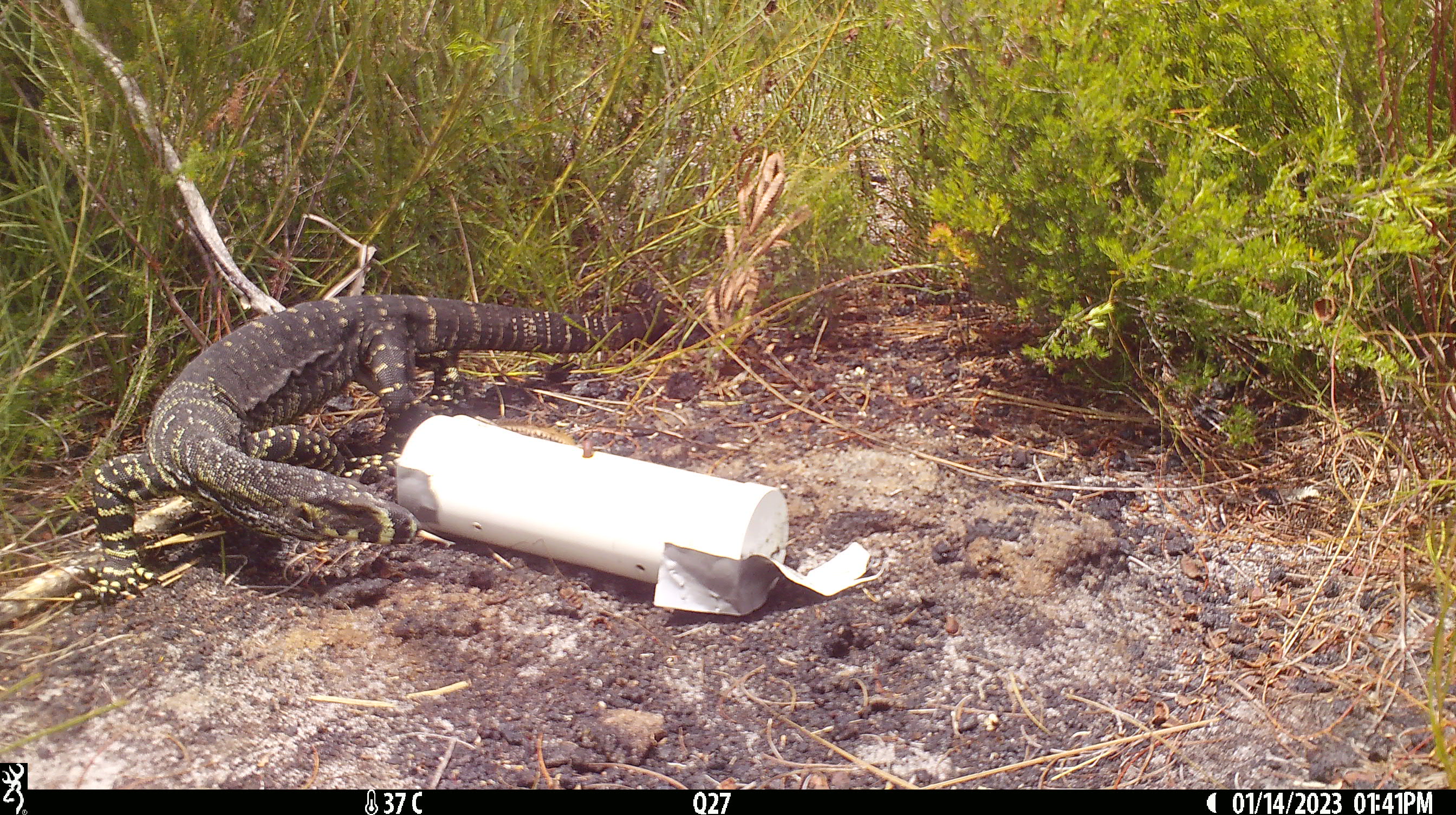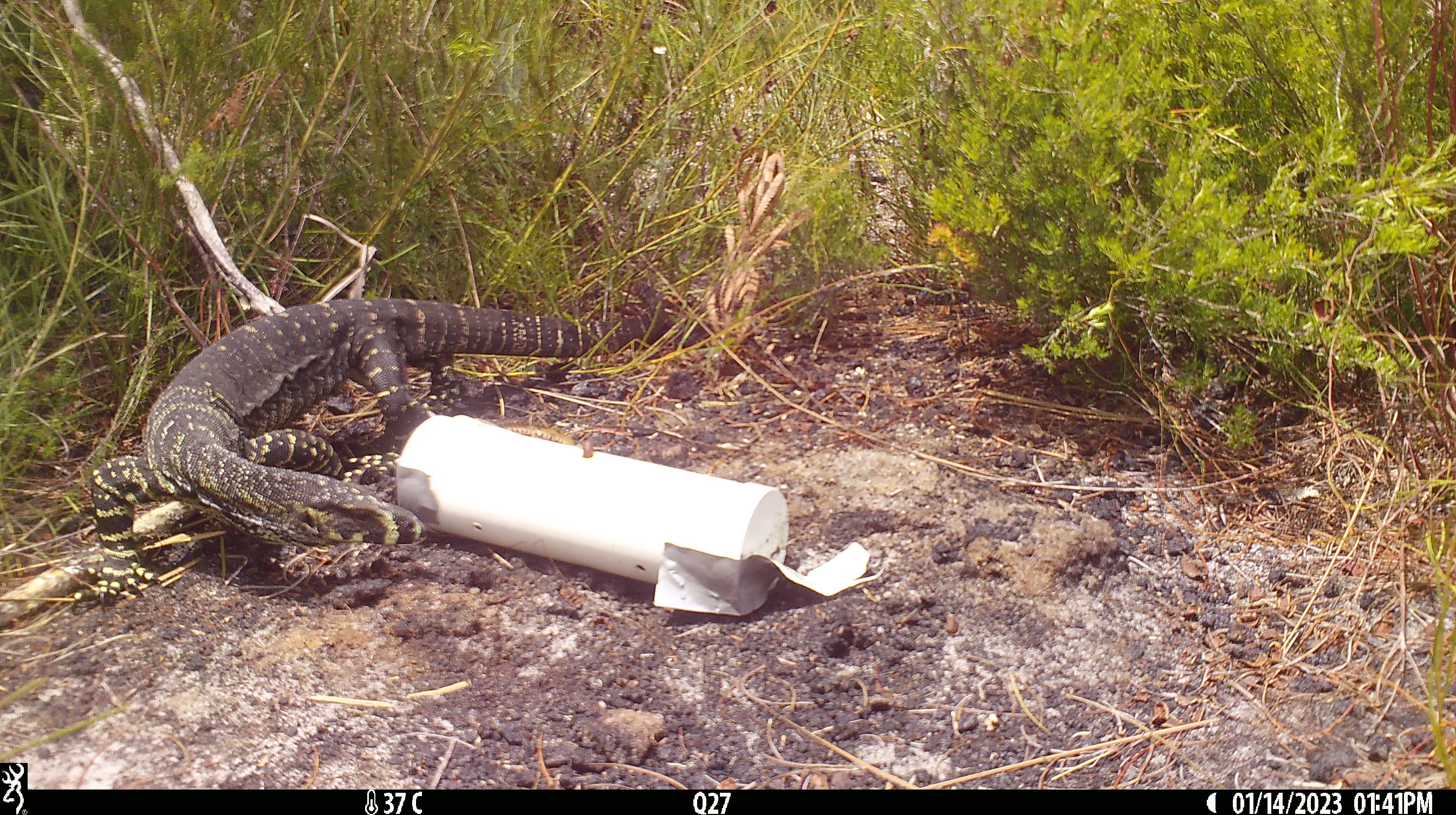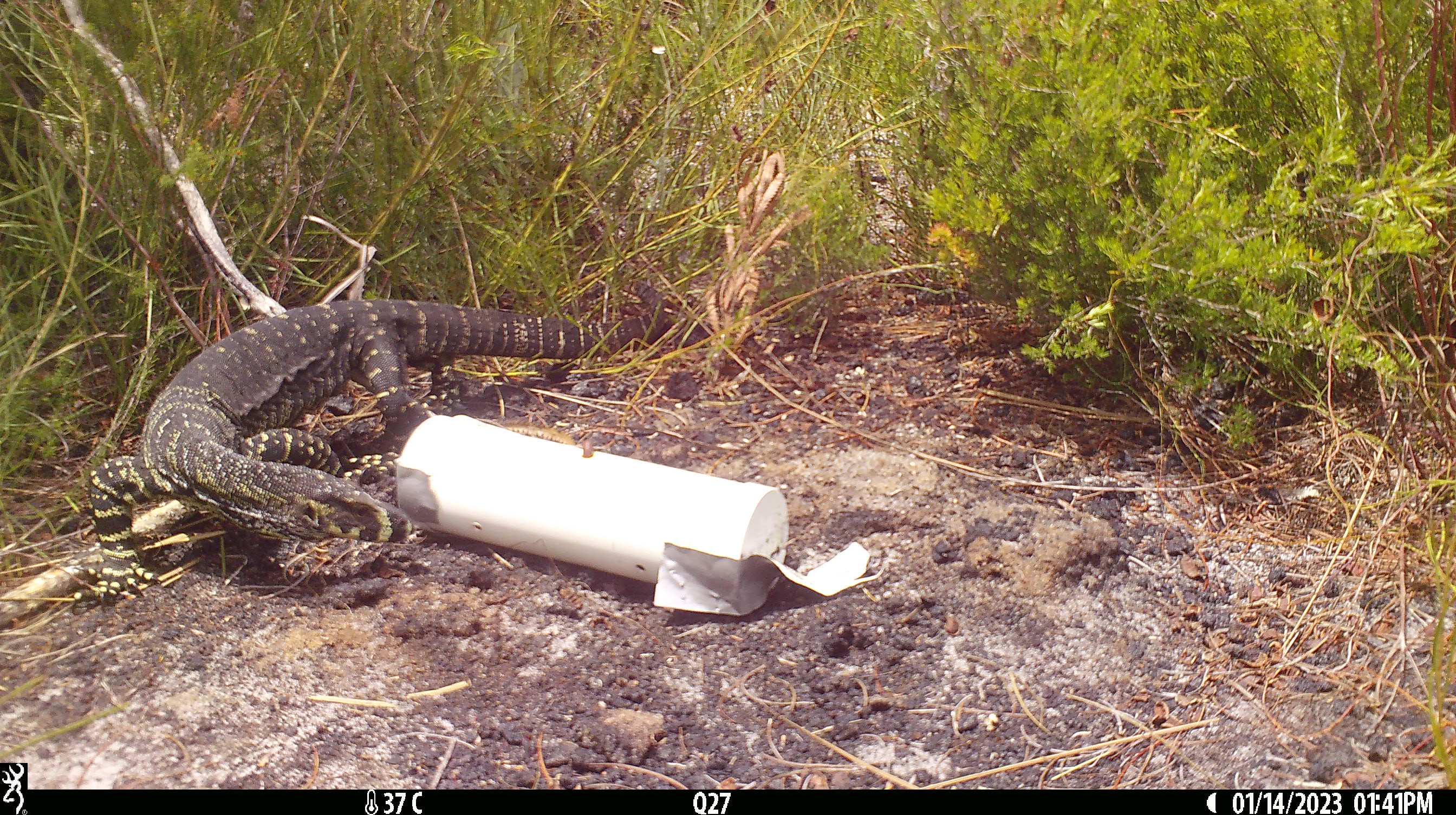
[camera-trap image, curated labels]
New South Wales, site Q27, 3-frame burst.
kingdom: Animalia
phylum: Chordata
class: Reptilia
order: Squamata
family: Varanidae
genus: Varanus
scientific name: Varanus varius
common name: lace monitor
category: goanna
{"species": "goanna (lace monitor) (Varanus varius)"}